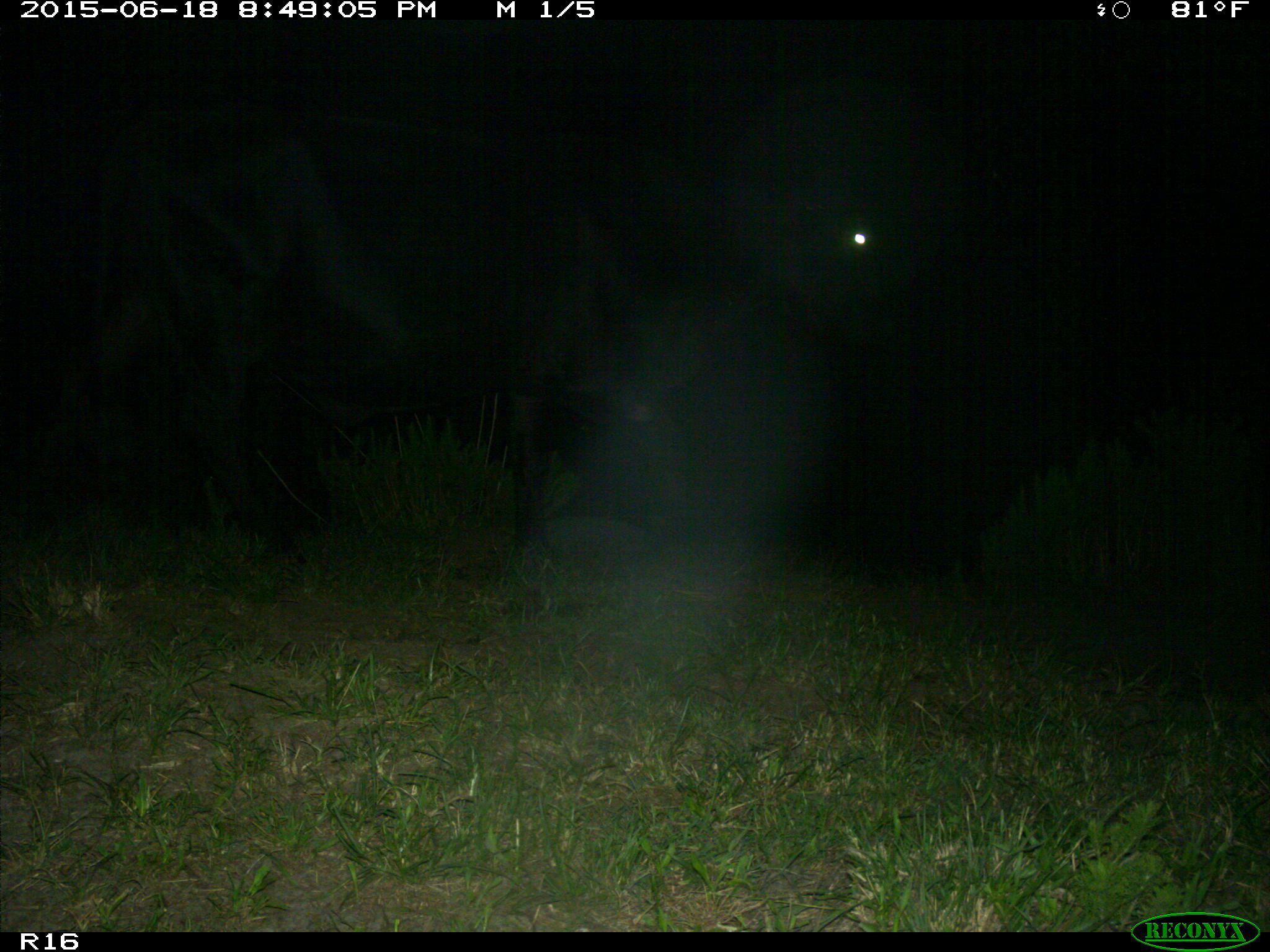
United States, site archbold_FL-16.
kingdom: Animalia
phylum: Chordata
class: Mammalia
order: Artiodactyla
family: Bovidae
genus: Bos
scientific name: Bos taurus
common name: domestic cow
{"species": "Bos taurus (domestic cow)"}